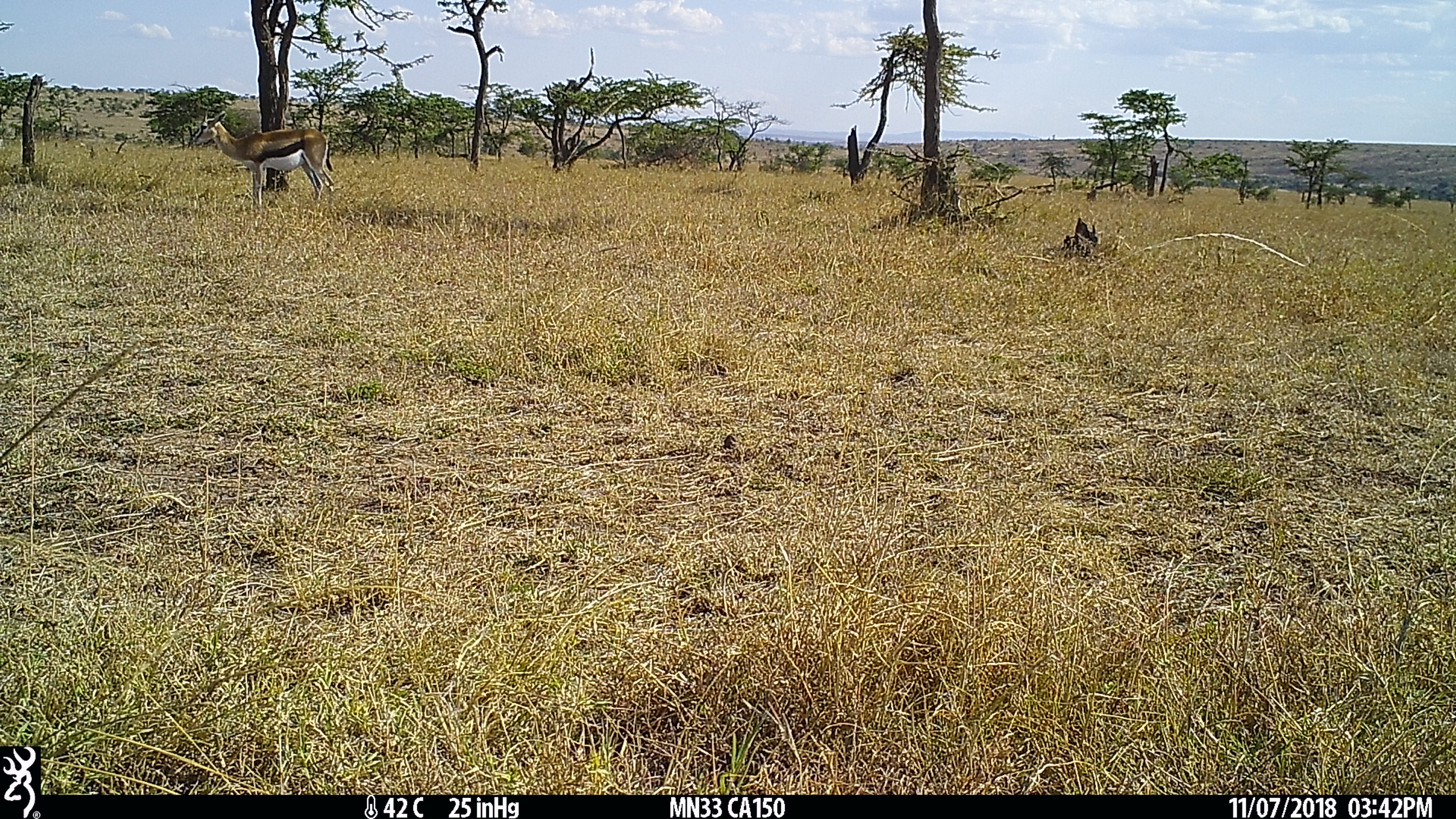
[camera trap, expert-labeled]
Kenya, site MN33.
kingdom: Animalia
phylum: Chordata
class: Mammalia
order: Artiodactyla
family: Bovidae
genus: Eudorcas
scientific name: Eudorcas thomsonii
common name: thomon's gazelle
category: gazelle thomsons